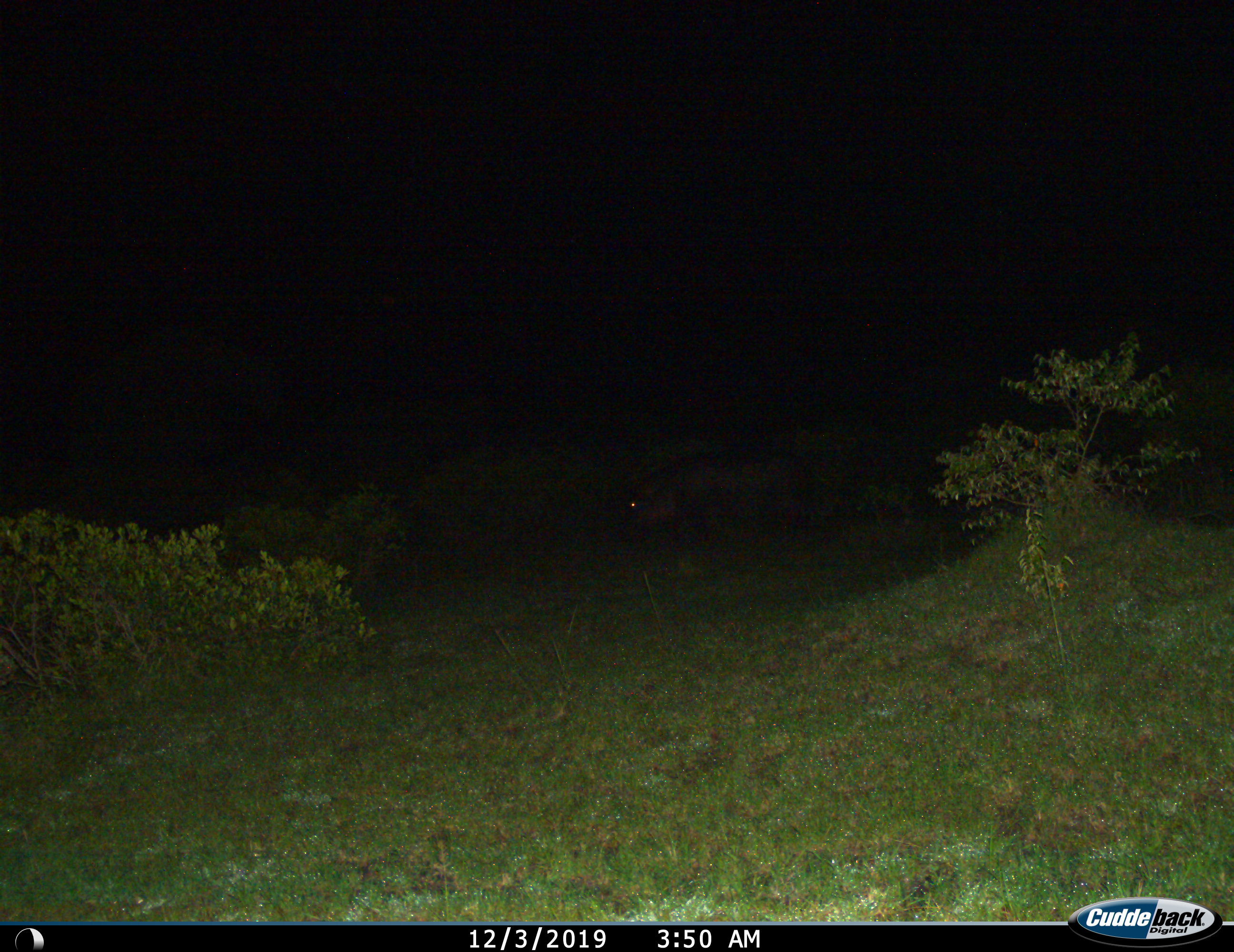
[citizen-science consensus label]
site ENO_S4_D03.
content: unidentified animal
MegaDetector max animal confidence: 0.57